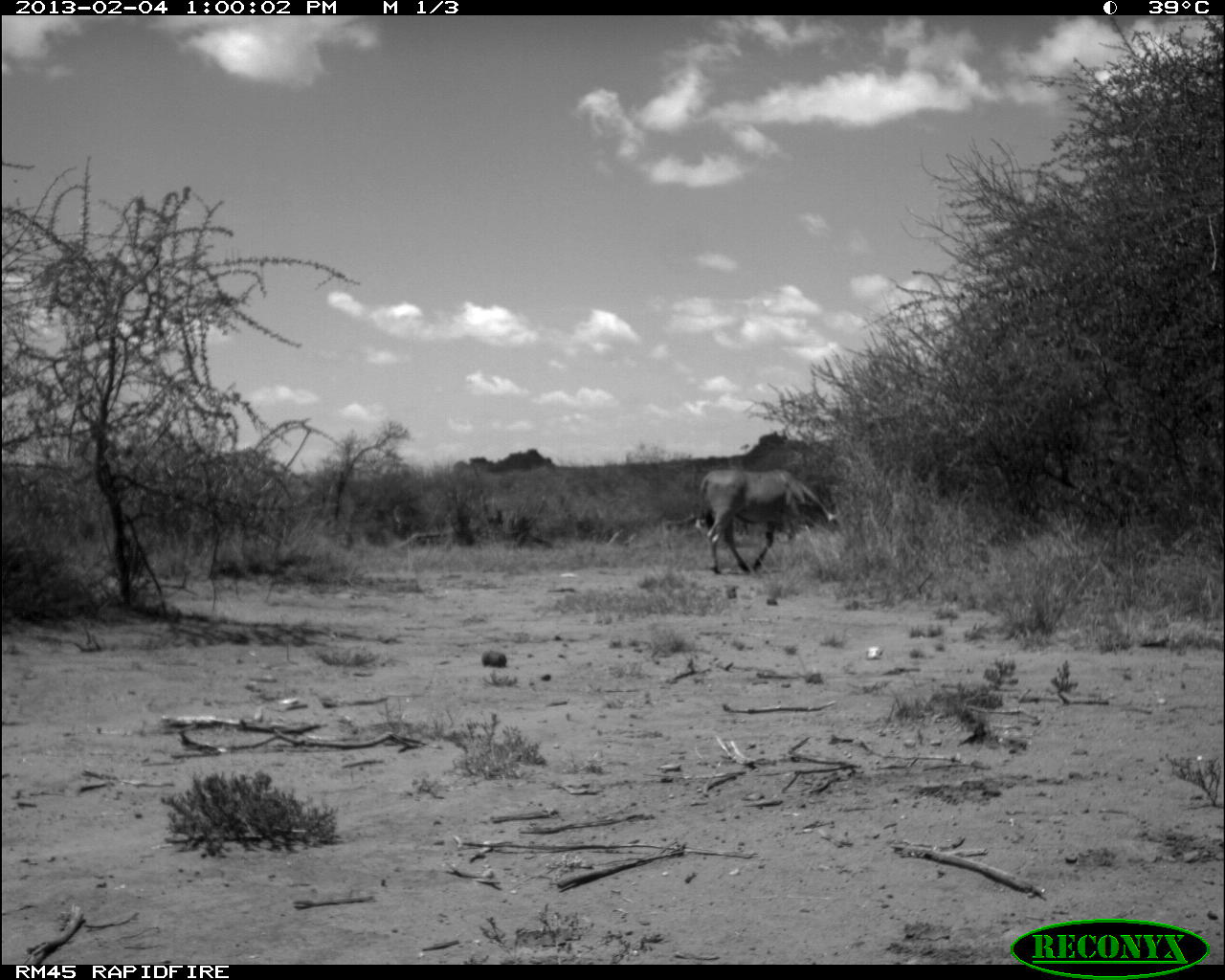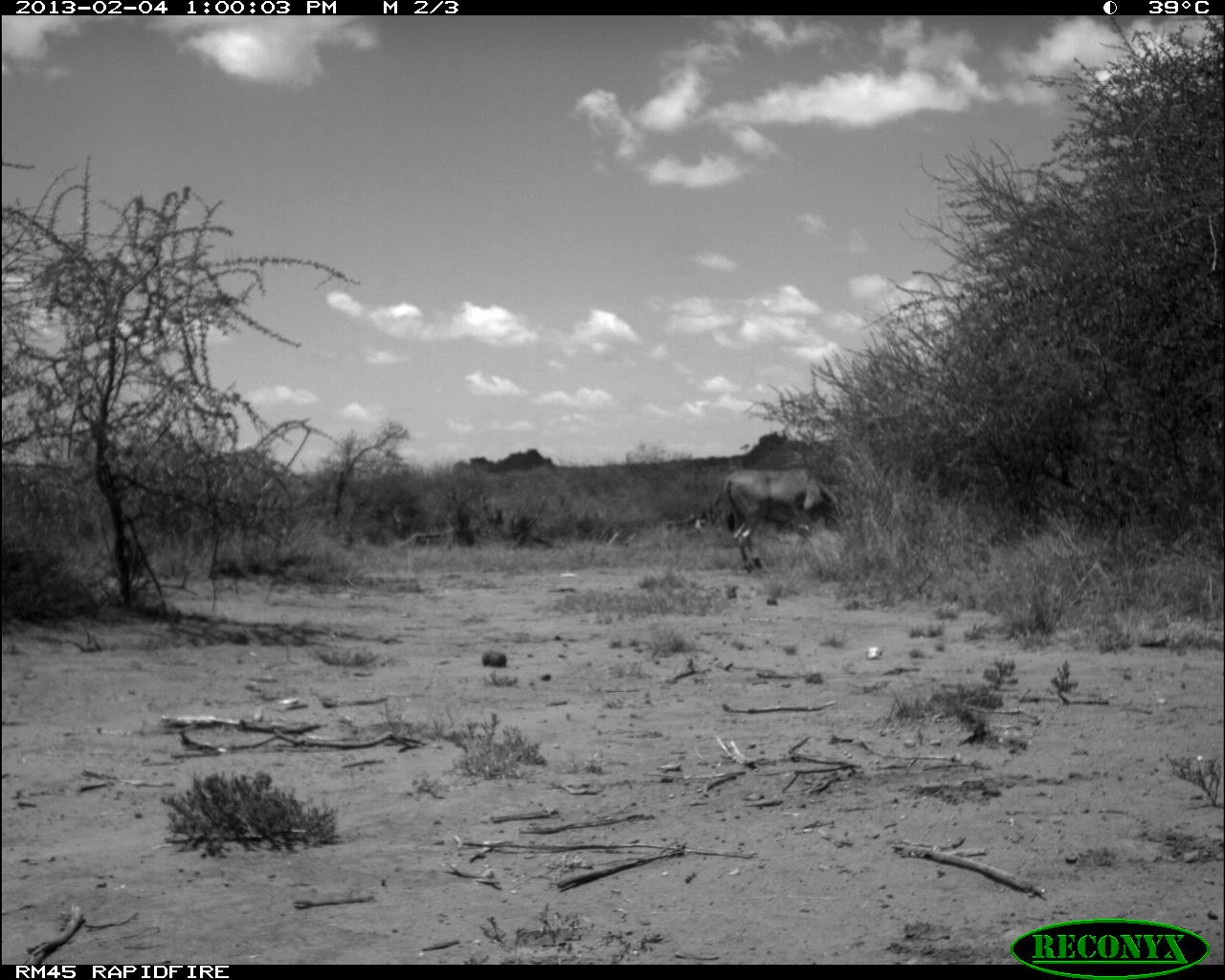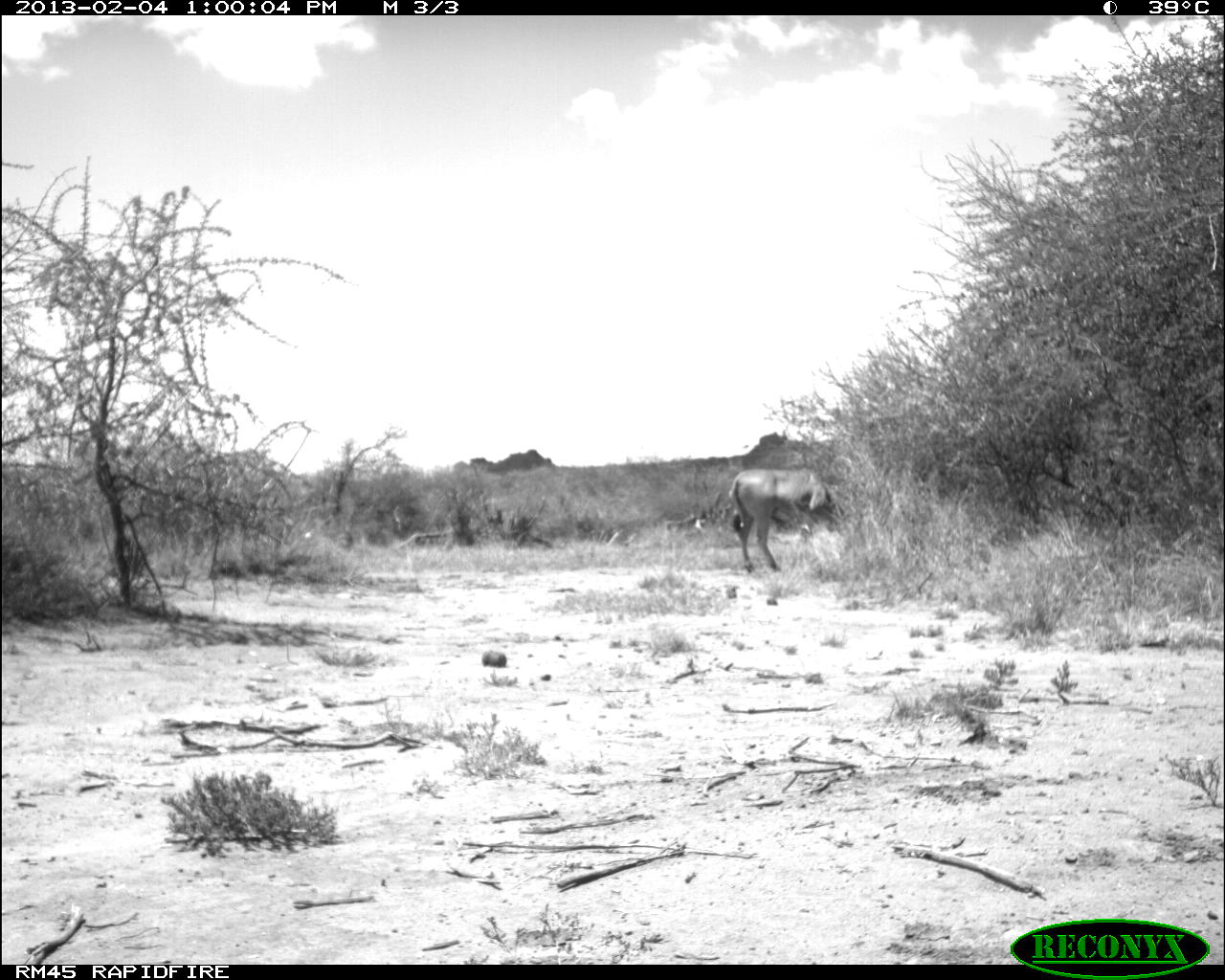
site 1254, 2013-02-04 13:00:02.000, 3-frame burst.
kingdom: Animalia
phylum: Chordata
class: Mammalia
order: Artiodactyla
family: Bovidae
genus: Tragelaphus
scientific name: Tragelaphus oryx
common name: eland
Tragelaphus oryx (eland), count 1.